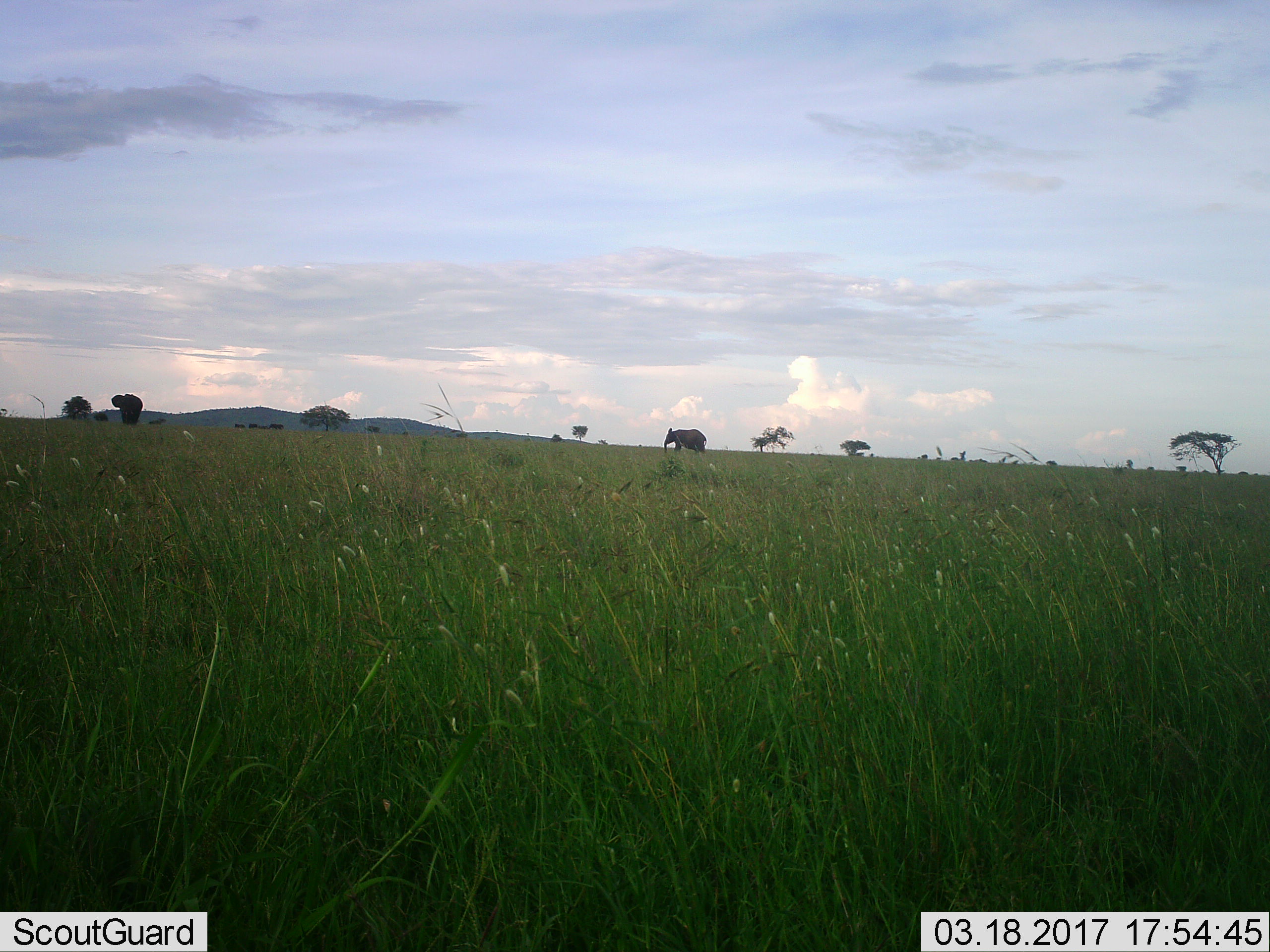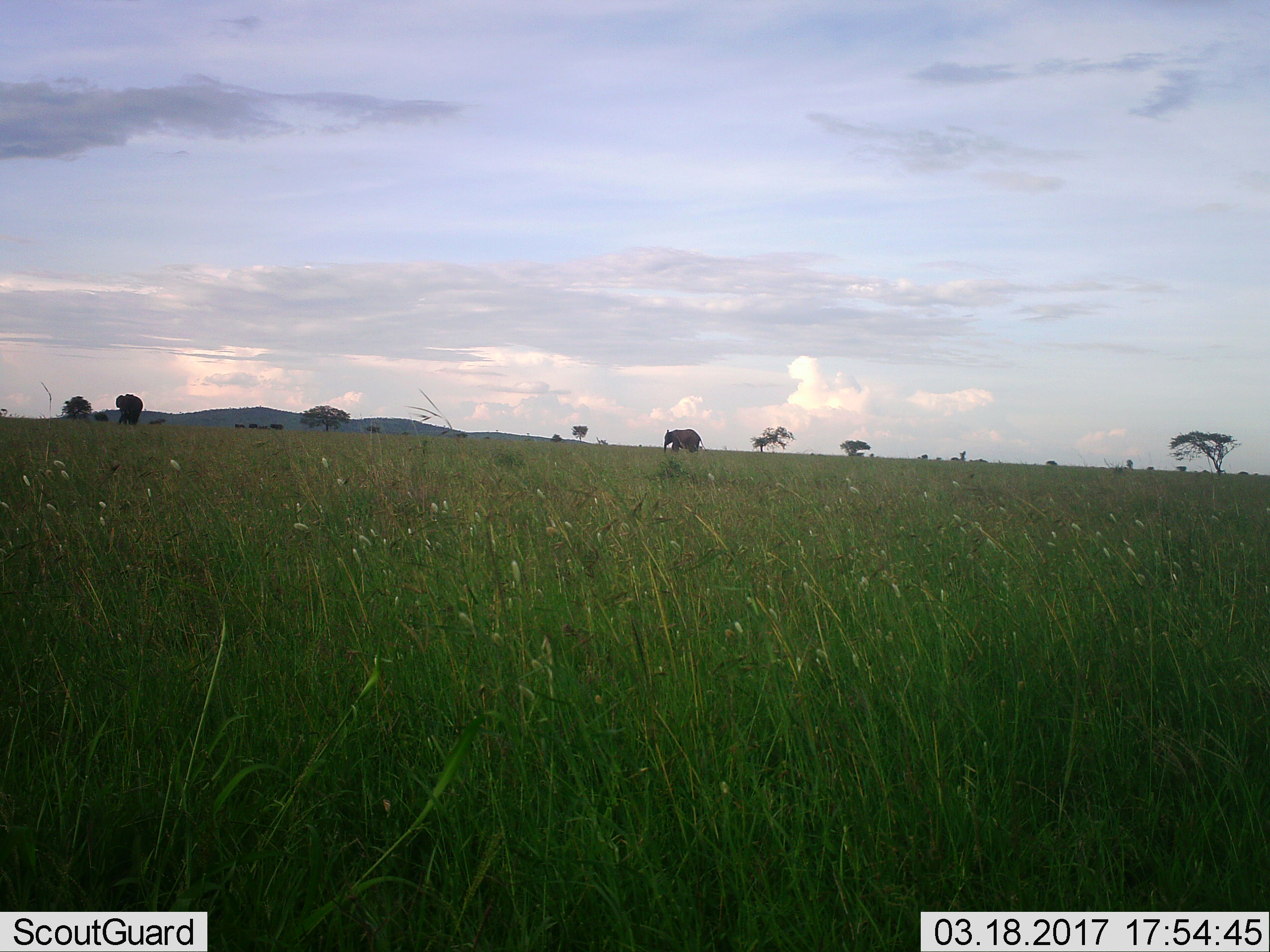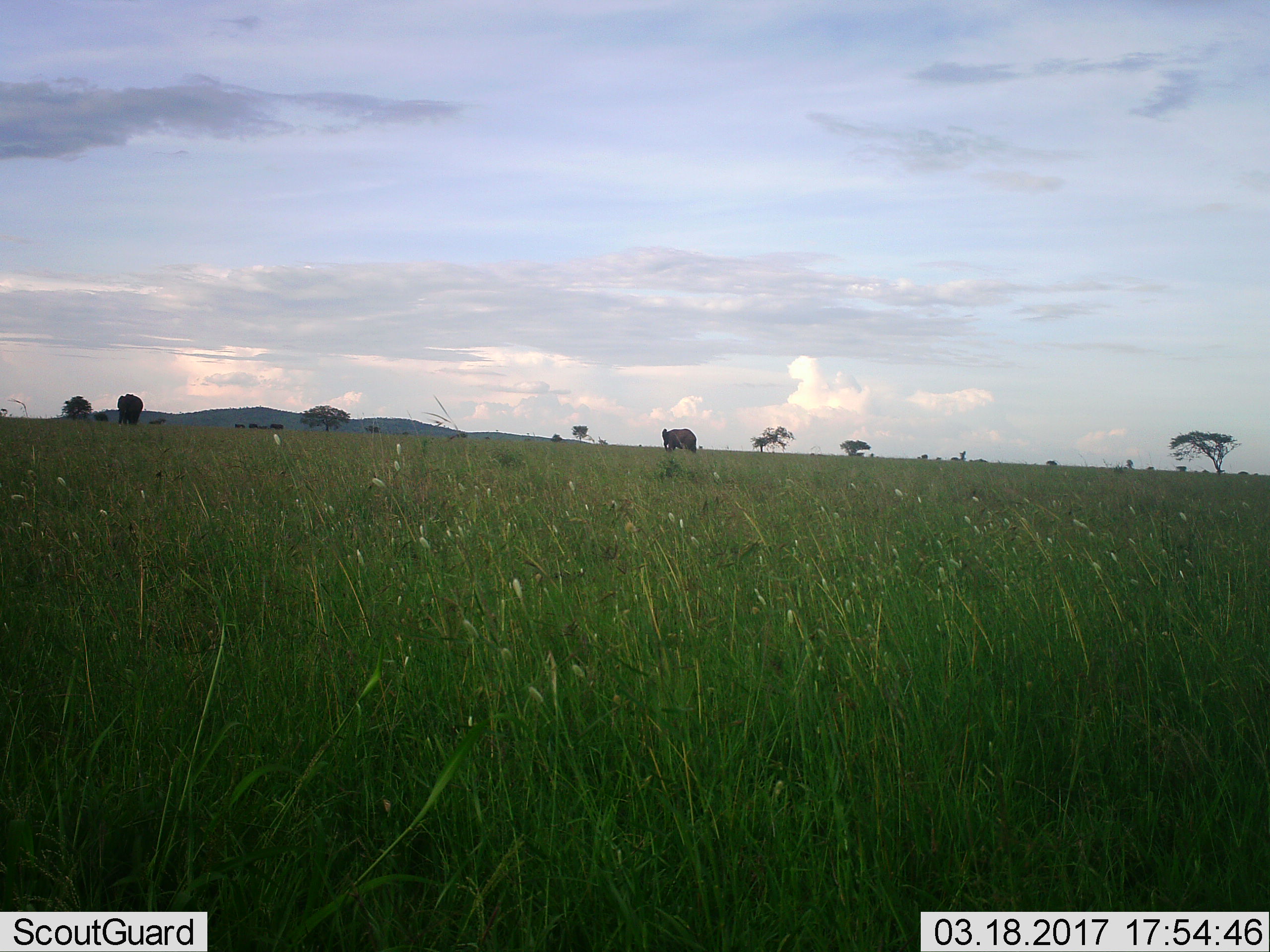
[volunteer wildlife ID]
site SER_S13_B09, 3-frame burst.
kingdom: Animalia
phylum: Chordata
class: Mammalia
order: Proboscidea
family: Elephantidae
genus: Loxodonta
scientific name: Loxodonta africana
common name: african bush elephant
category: elephant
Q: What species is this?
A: Elephant (african bush elephant) (Loxodonta africana).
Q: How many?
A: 2.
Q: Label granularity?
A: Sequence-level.